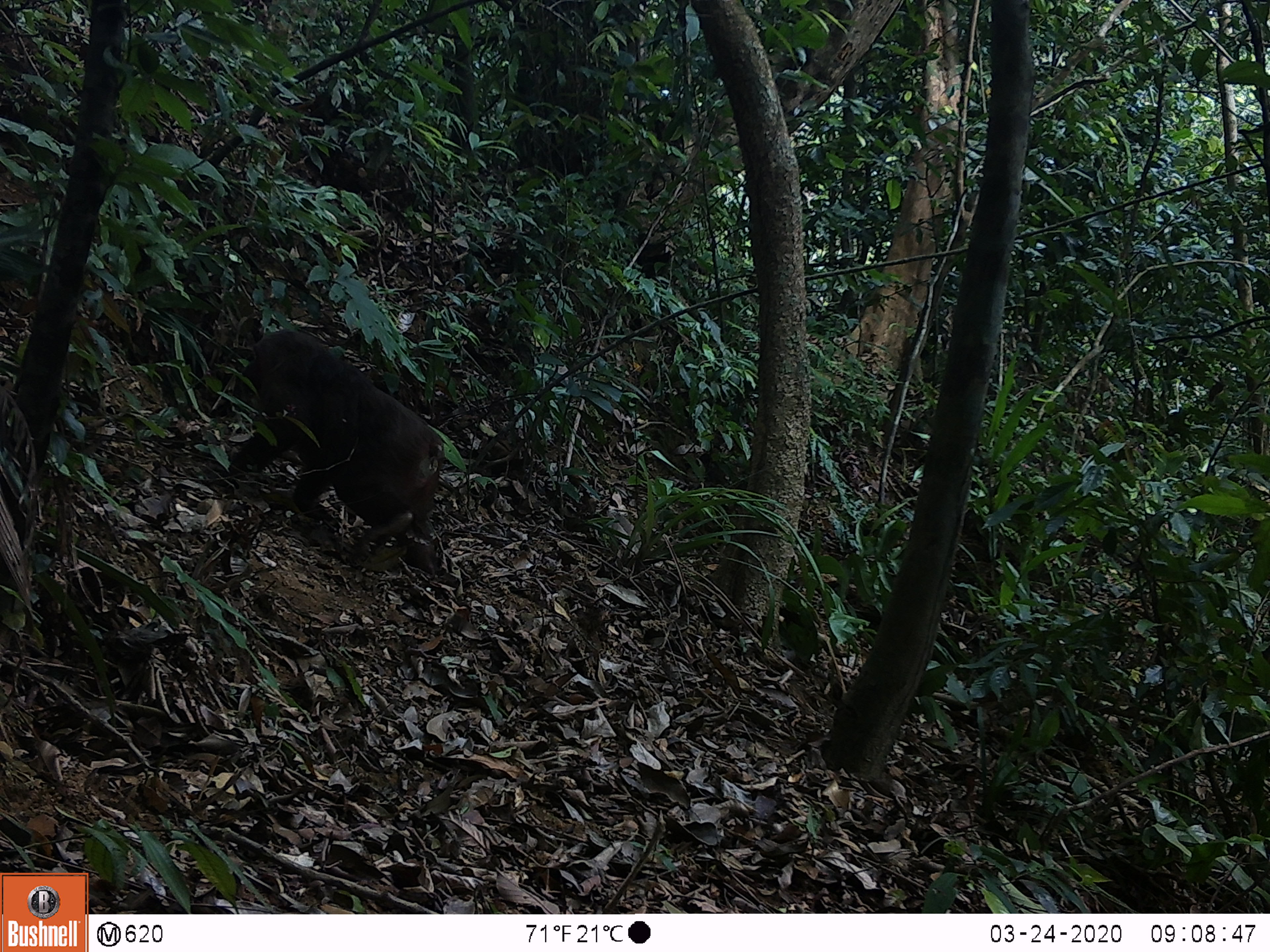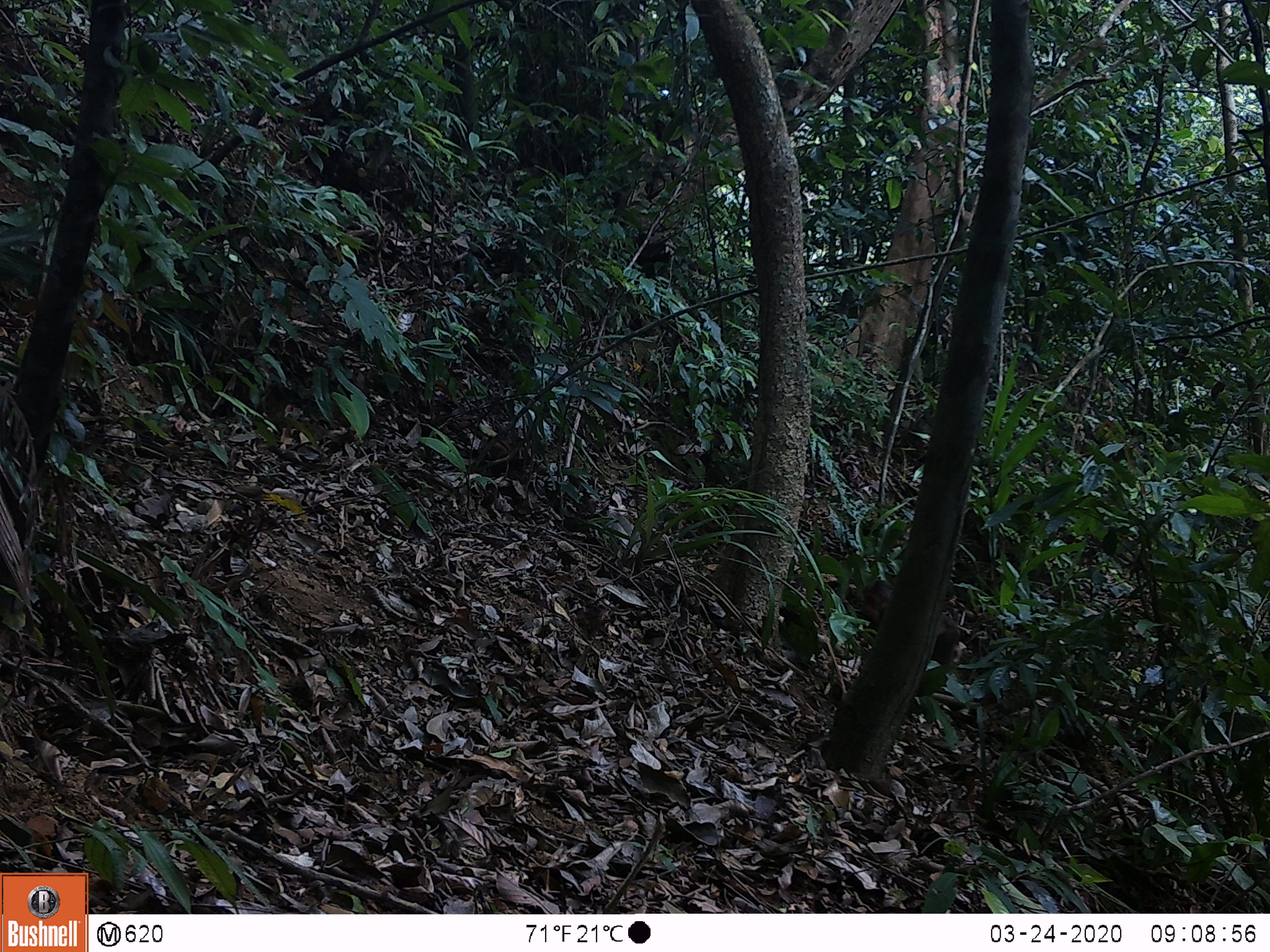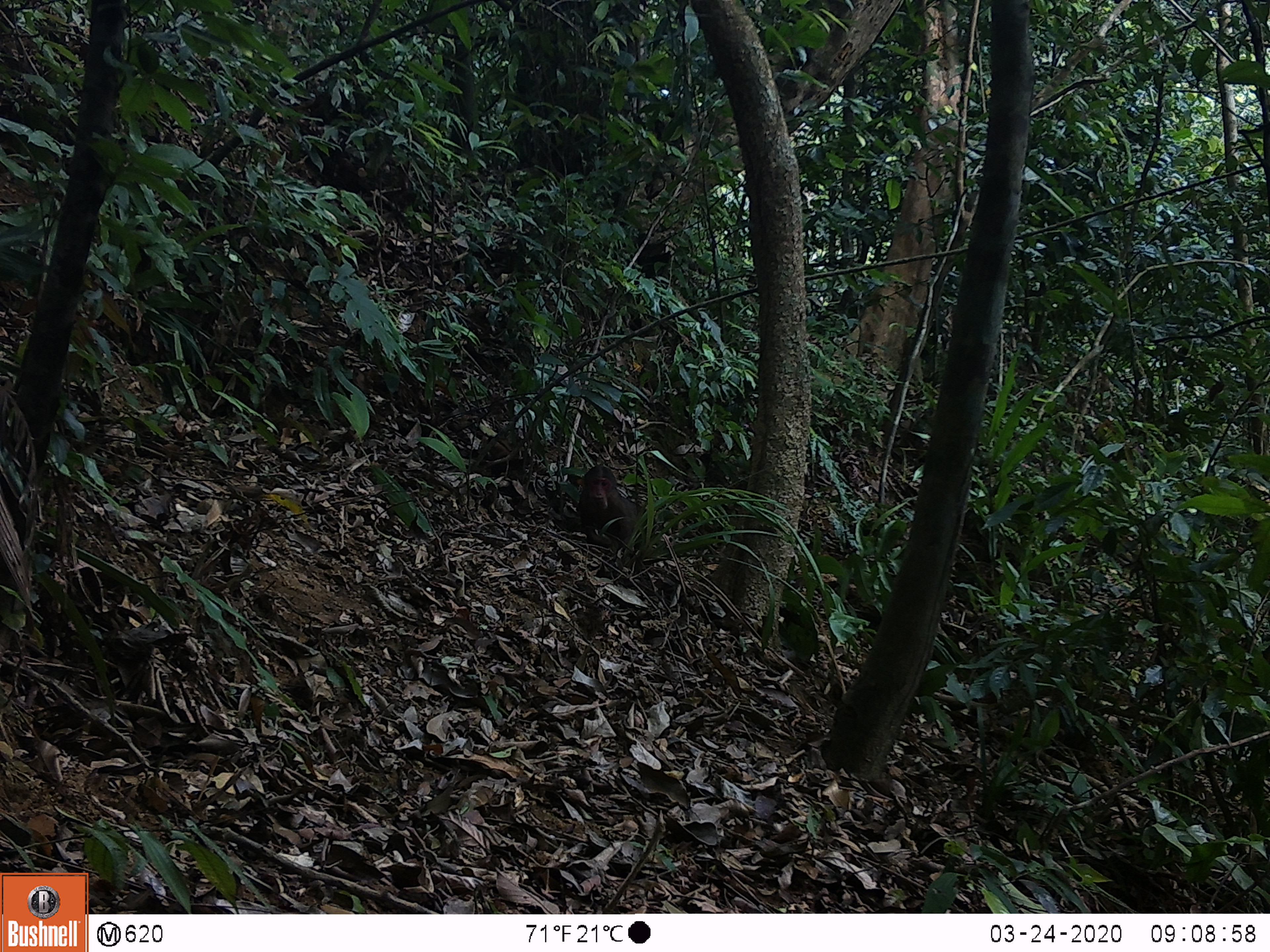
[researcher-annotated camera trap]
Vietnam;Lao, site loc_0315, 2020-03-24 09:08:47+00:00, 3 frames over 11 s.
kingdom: Animalia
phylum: Chordata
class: Mammalia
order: Primates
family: Cercopithecidae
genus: Macaca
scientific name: Macaca arctoides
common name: stump-tailed macaque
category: stump tailed macaque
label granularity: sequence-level